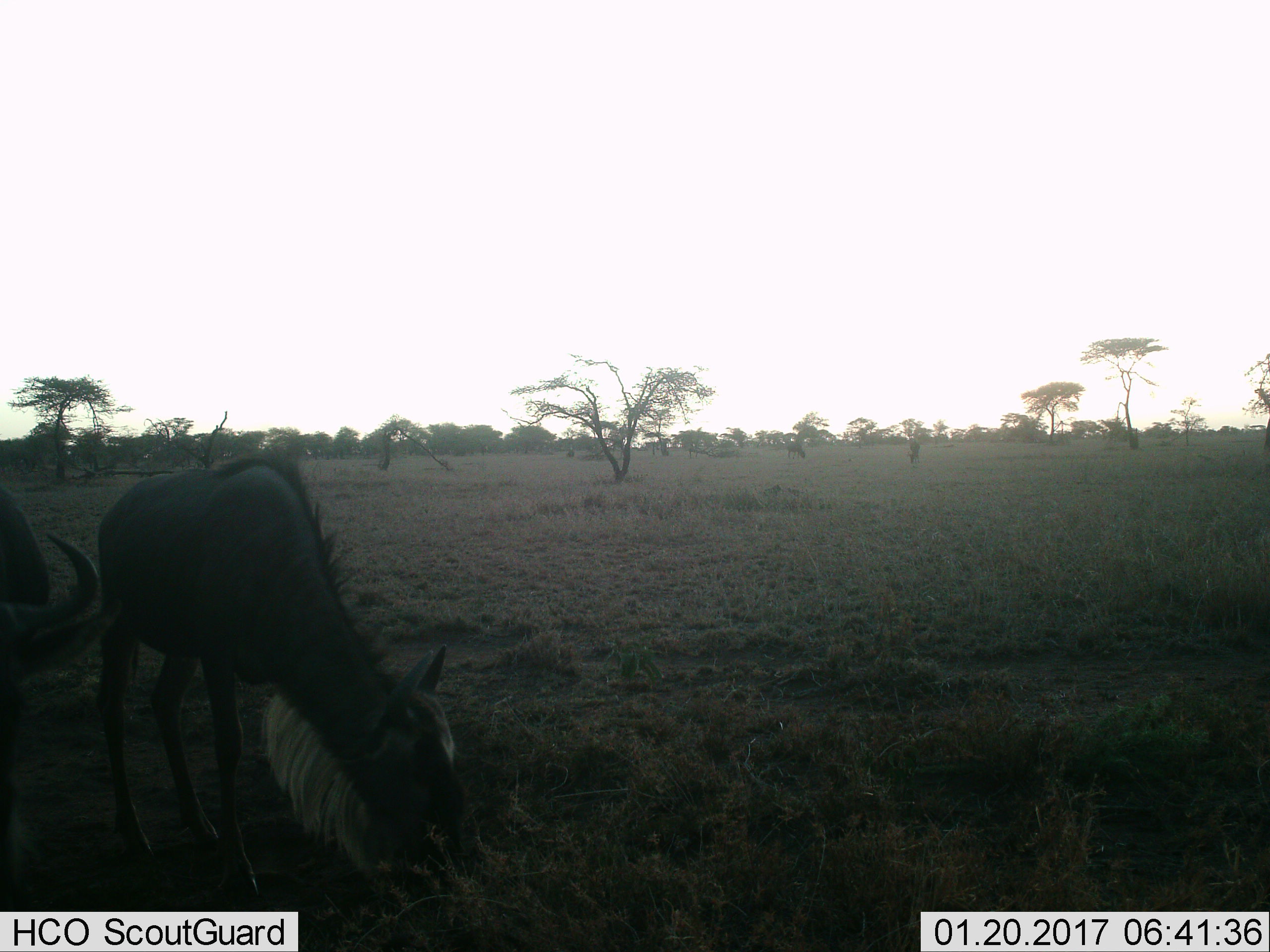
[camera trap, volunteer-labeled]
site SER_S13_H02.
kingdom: Animalia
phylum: Chordata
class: Mammalia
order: Artiodactyla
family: Bovidae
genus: Connochaetes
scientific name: Connochaetes taurinus taurinus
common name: blue wildebeest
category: wildebeestblue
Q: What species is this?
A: Wildebeestblue (blue wildebeest) (Connochaetes taurinus taurinus).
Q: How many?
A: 3.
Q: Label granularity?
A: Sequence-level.